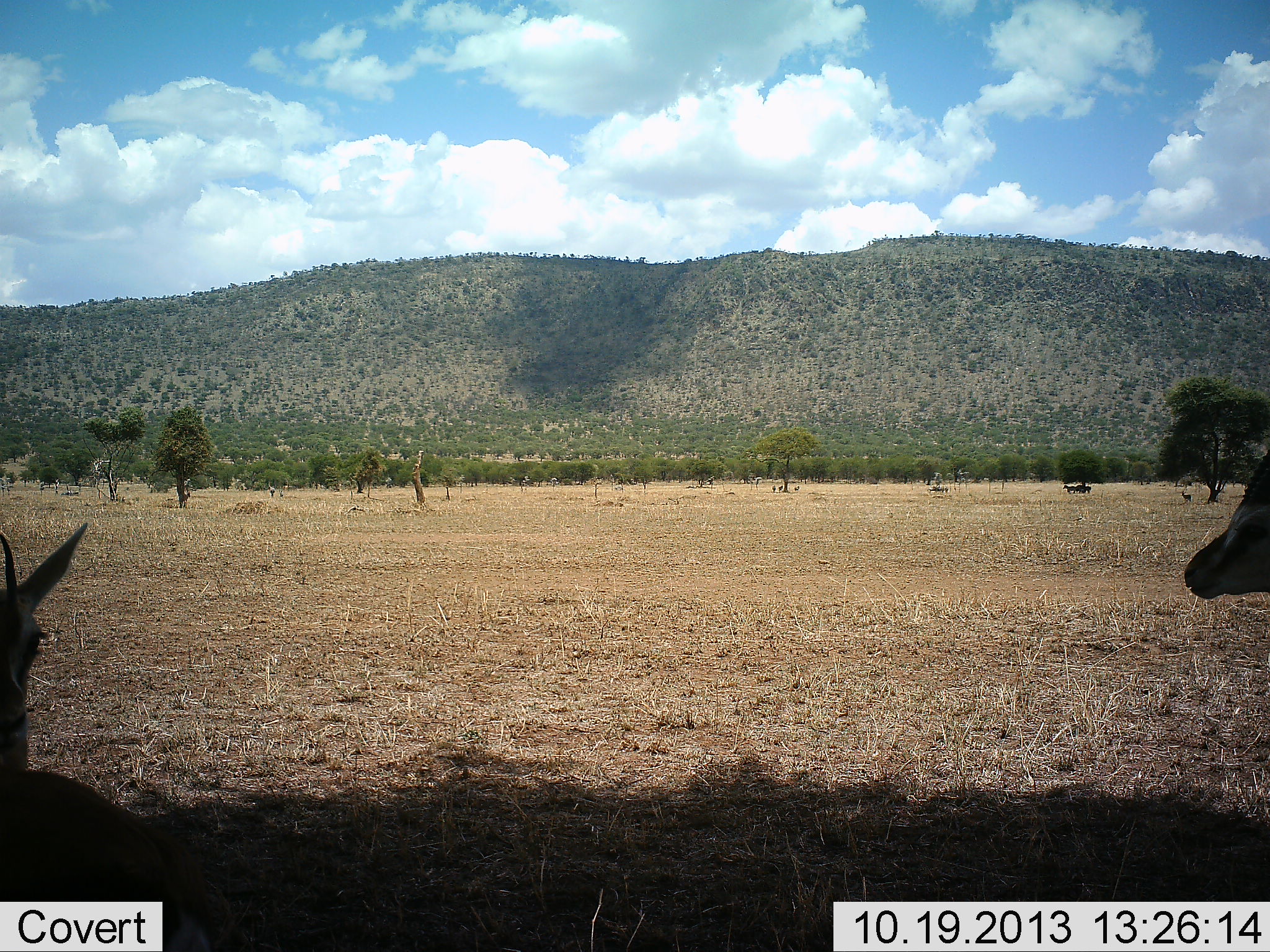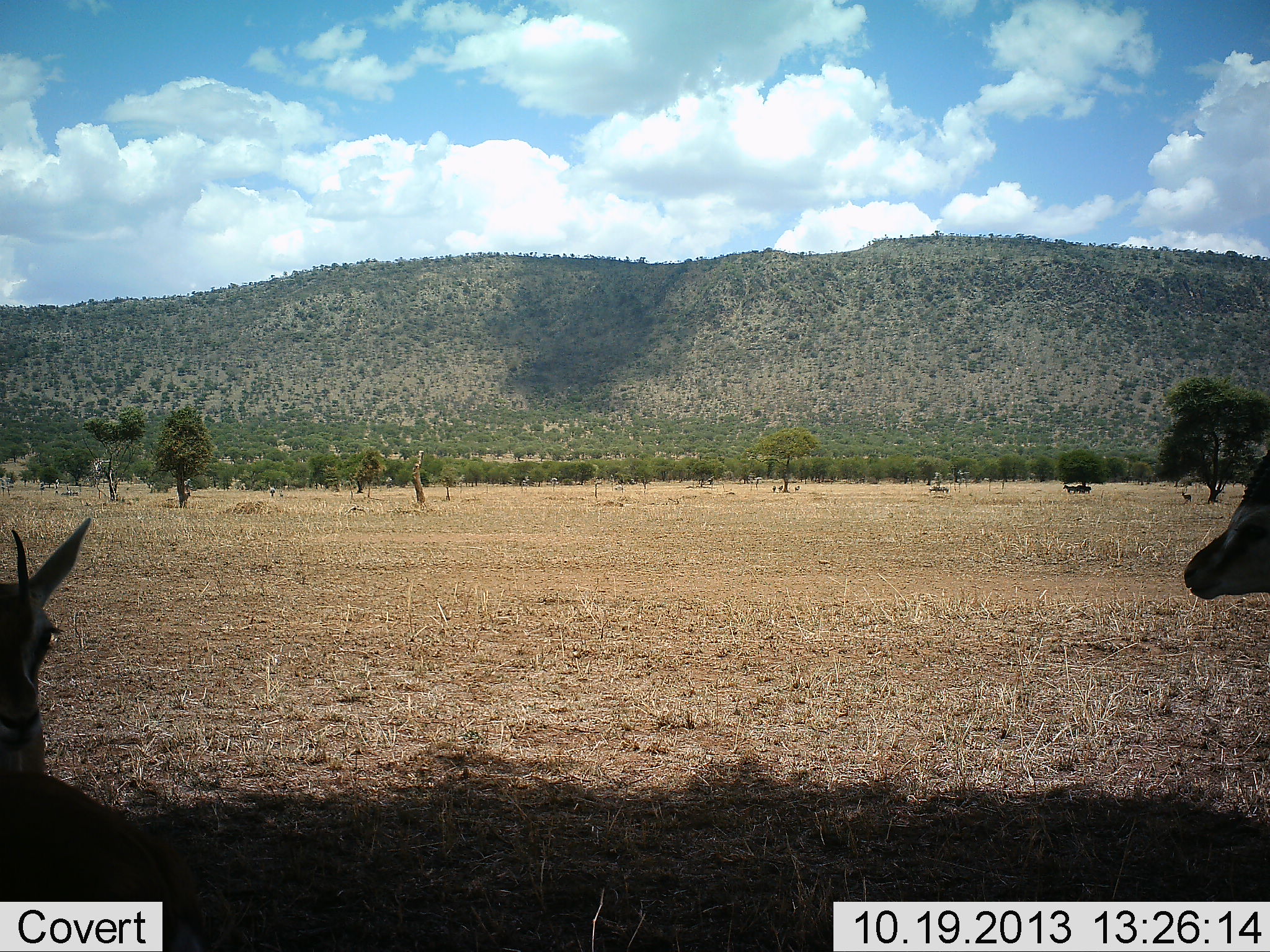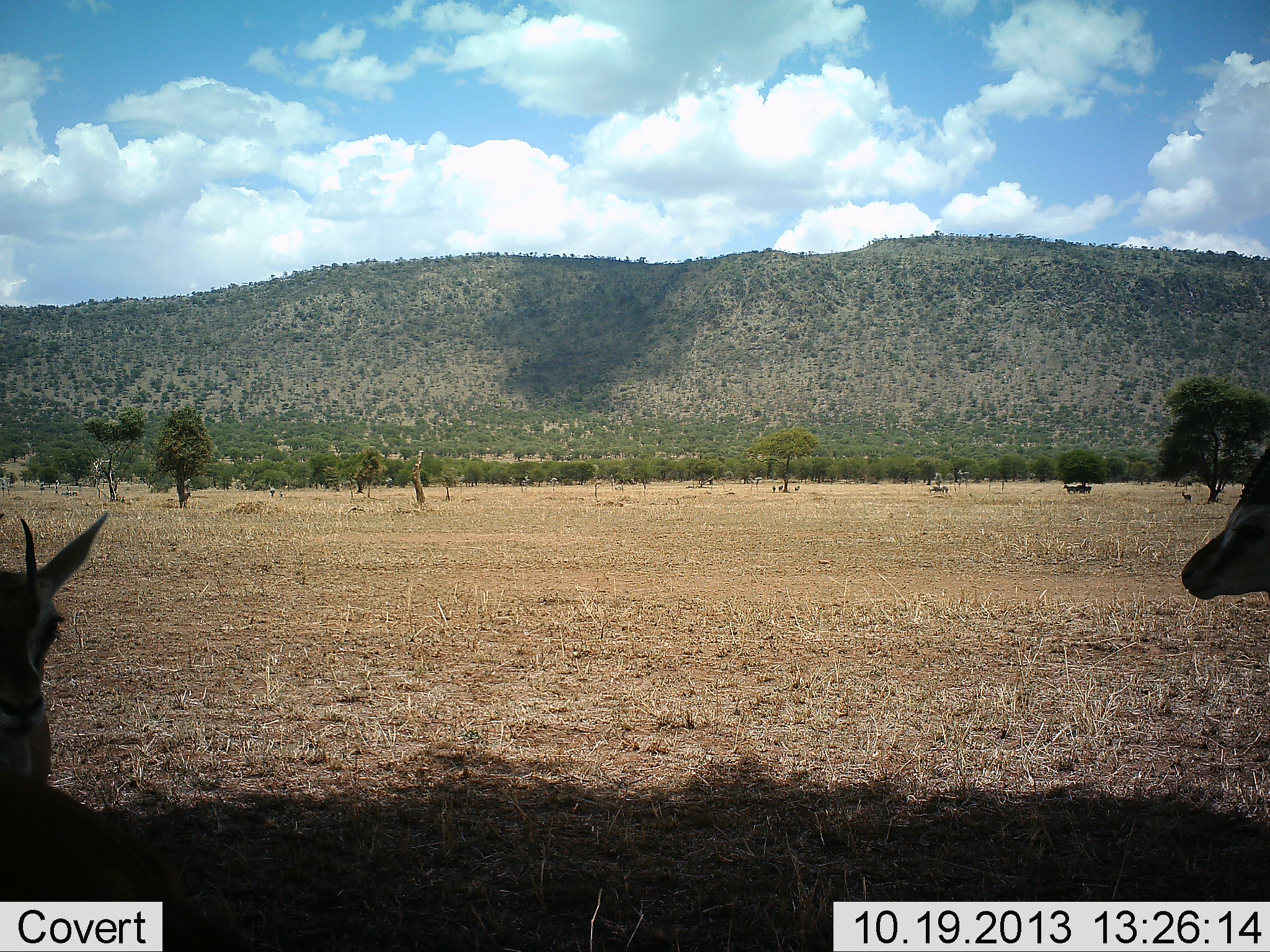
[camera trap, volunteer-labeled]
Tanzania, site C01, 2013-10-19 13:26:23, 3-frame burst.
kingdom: Animalia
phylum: Chordata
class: Mammalia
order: Artiodactyla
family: Bovidae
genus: Eudorcas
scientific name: Eudorcas thomsonii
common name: thomson's gazelle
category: gazellethomsons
Gazellethomsons (thomson's gazelle) (Eudorcas thomsonii), count 2. Behavior (volunteer vote fractions): standing 91%, resting 18%, moving 0%, interacting 0%. Young present (vote fraction): 0%. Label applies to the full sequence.